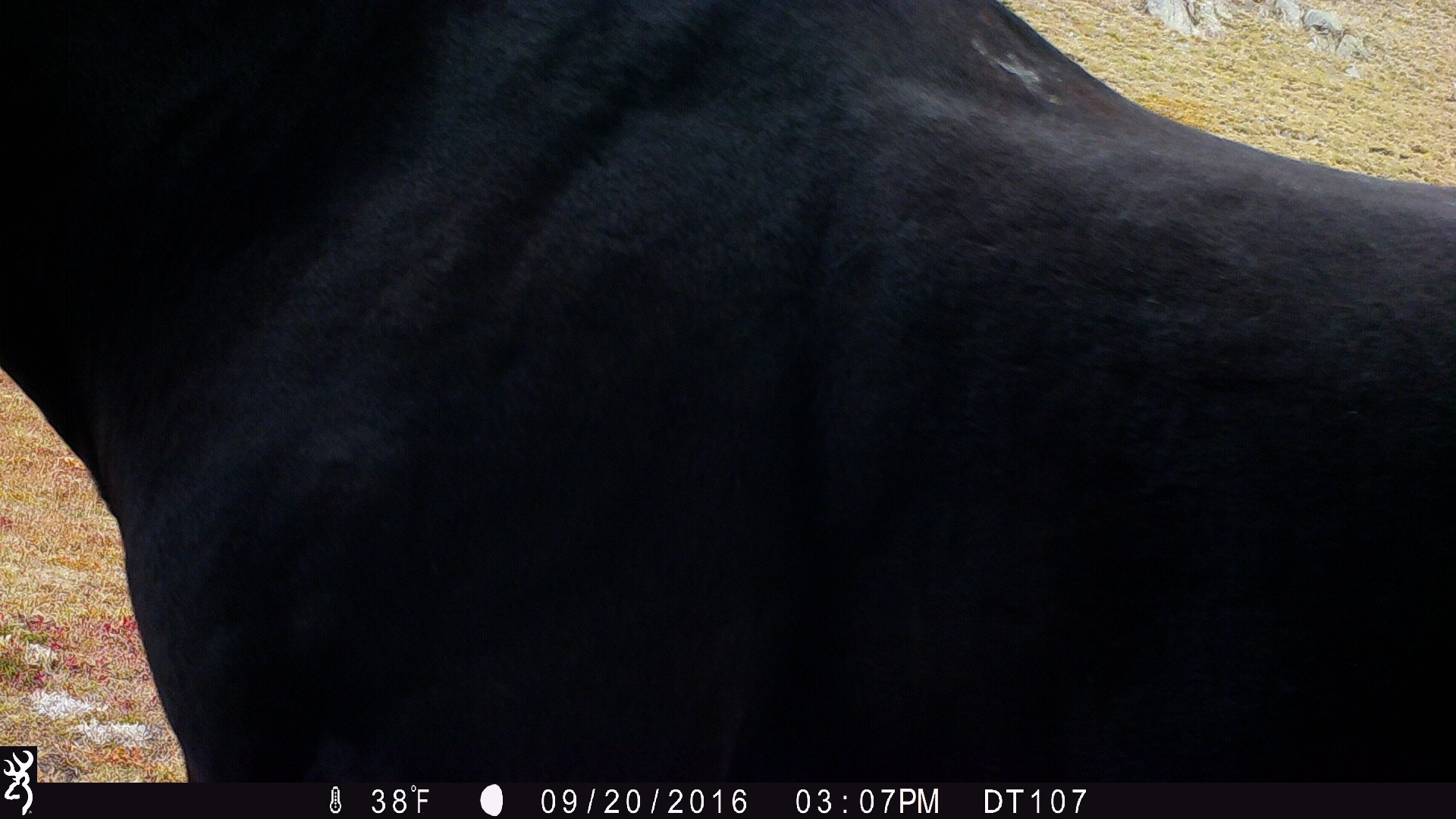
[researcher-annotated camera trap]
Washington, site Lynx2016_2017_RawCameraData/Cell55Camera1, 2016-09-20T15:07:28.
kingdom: Animalia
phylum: Chordata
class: Mammalia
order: Perissodactyla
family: Equidae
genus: Equus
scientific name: Equus caballus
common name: domestic horse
Domestic horse (Equus caballus). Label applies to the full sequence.